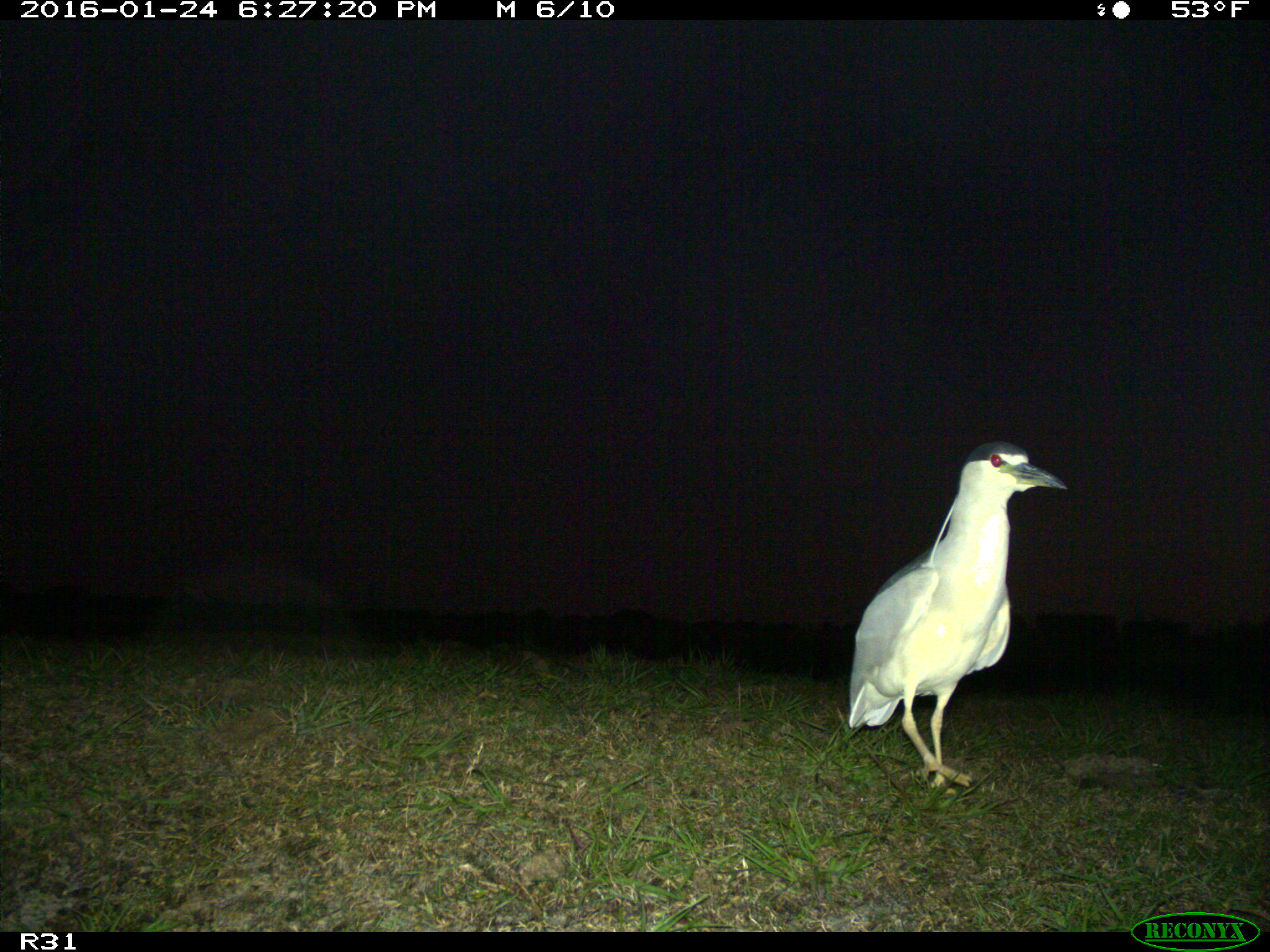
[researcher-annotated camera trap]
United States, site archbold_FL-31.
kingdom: Animalia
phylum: Chordata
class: Aves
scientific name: Aves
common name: birds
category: unidentified bird